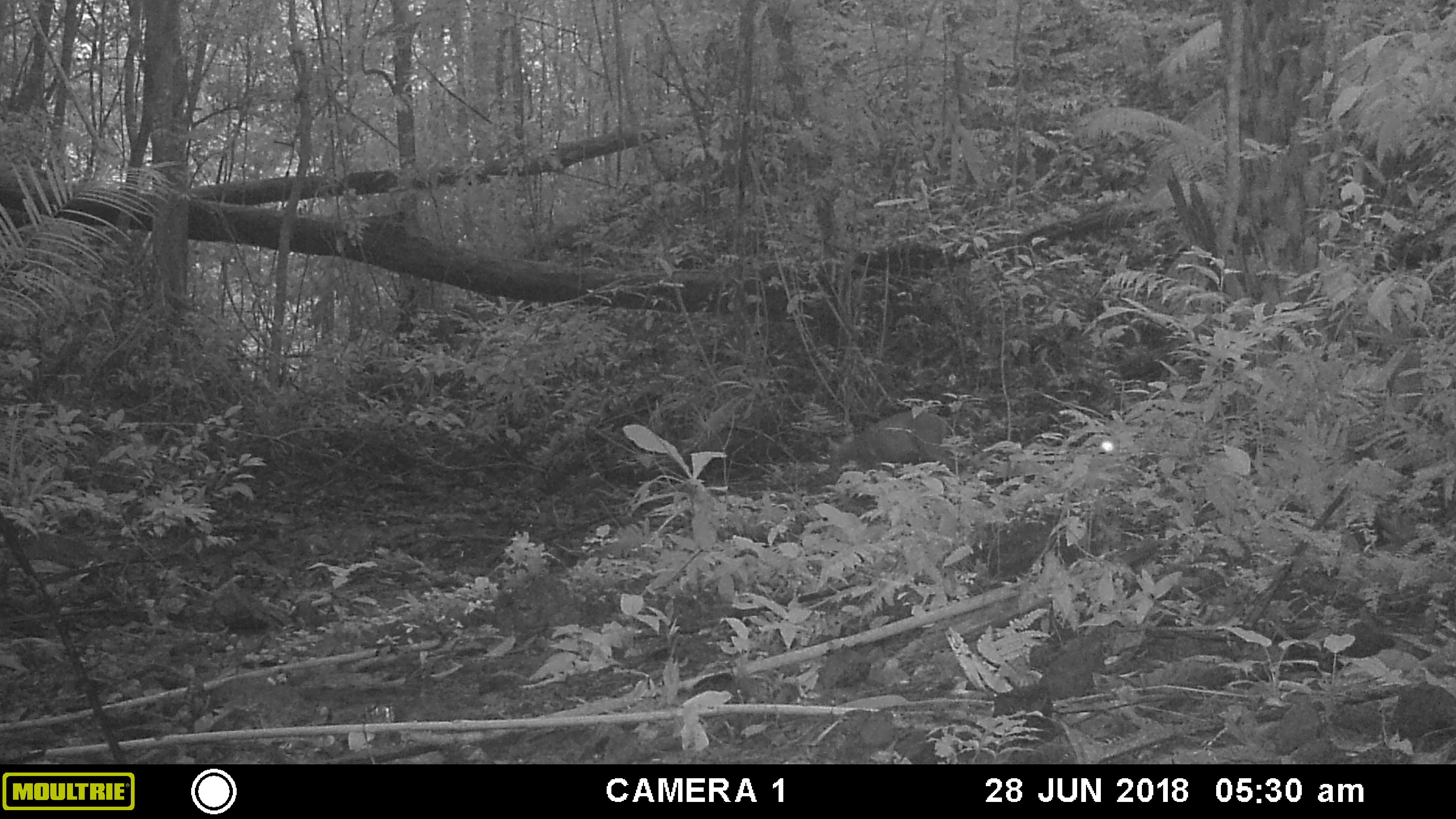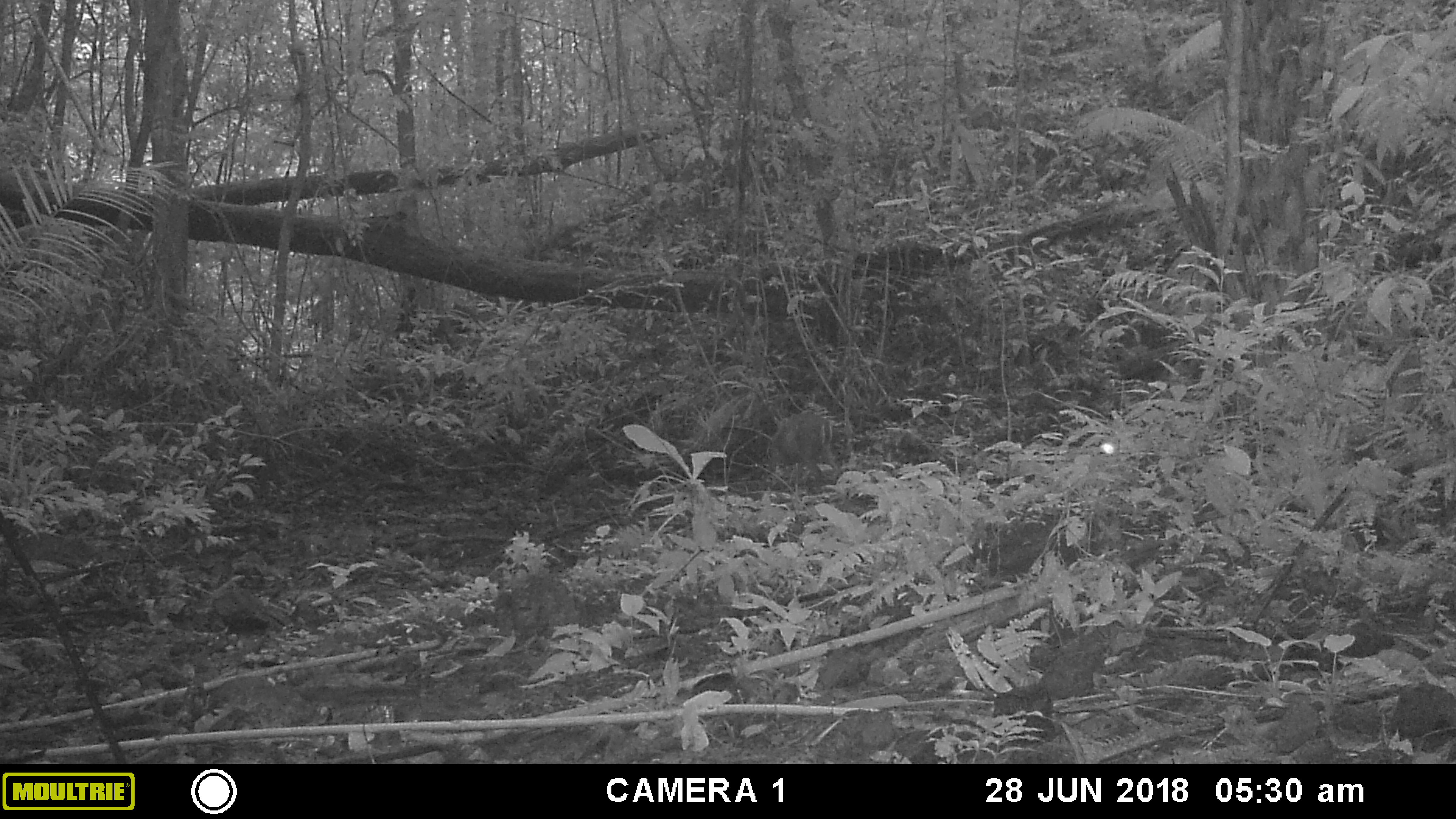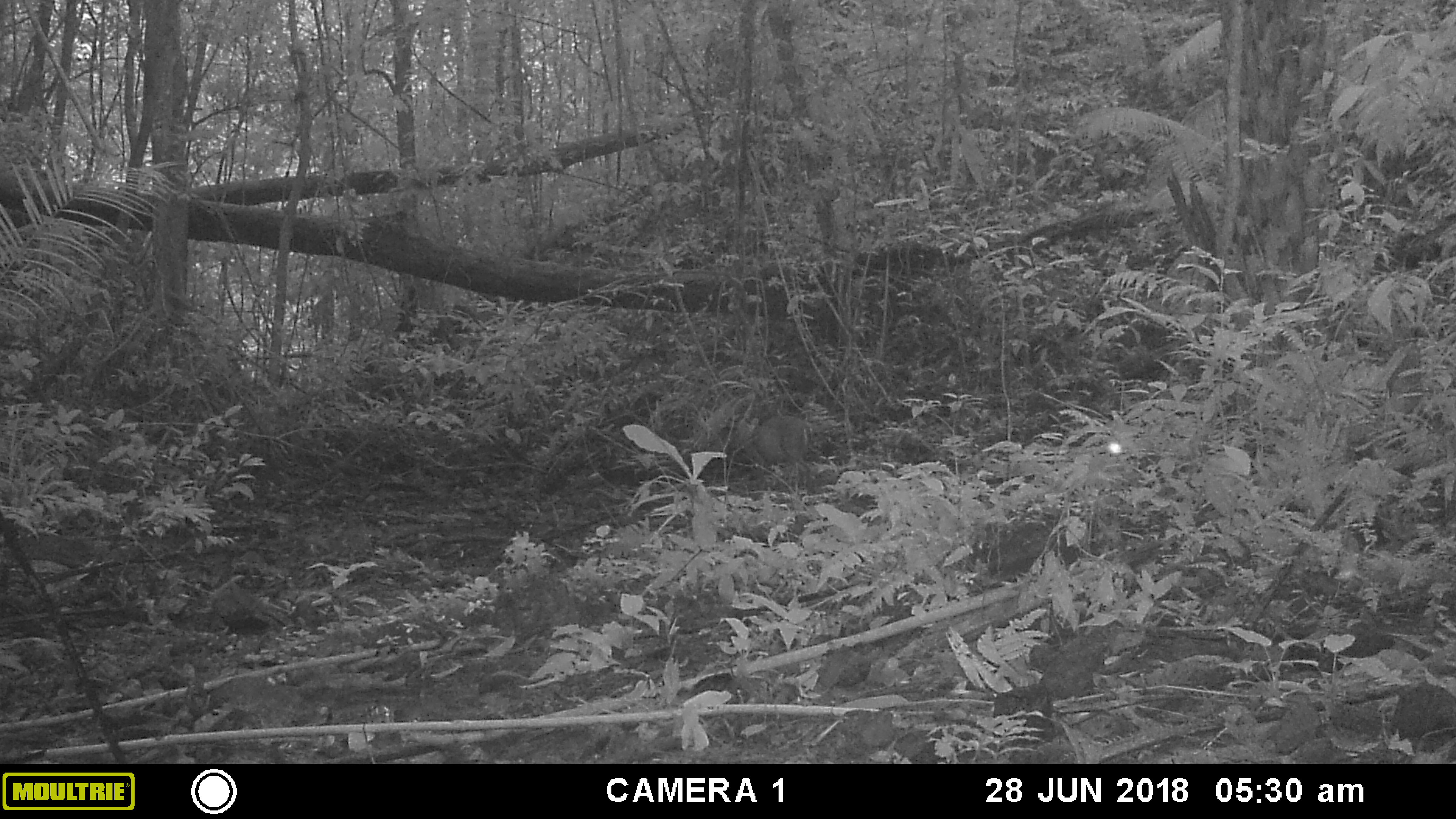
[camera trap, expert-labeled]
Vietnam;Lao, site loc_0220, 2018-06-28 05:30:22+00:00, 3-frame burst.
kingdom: Animalia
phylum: Chordata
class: Mammalia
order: Artiodactyla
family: Cervidae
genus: Muntiacus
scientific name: Muntiacus rooseveltorum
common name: roosevelt's muntjac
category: roosevelts muntjac group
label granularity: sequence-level